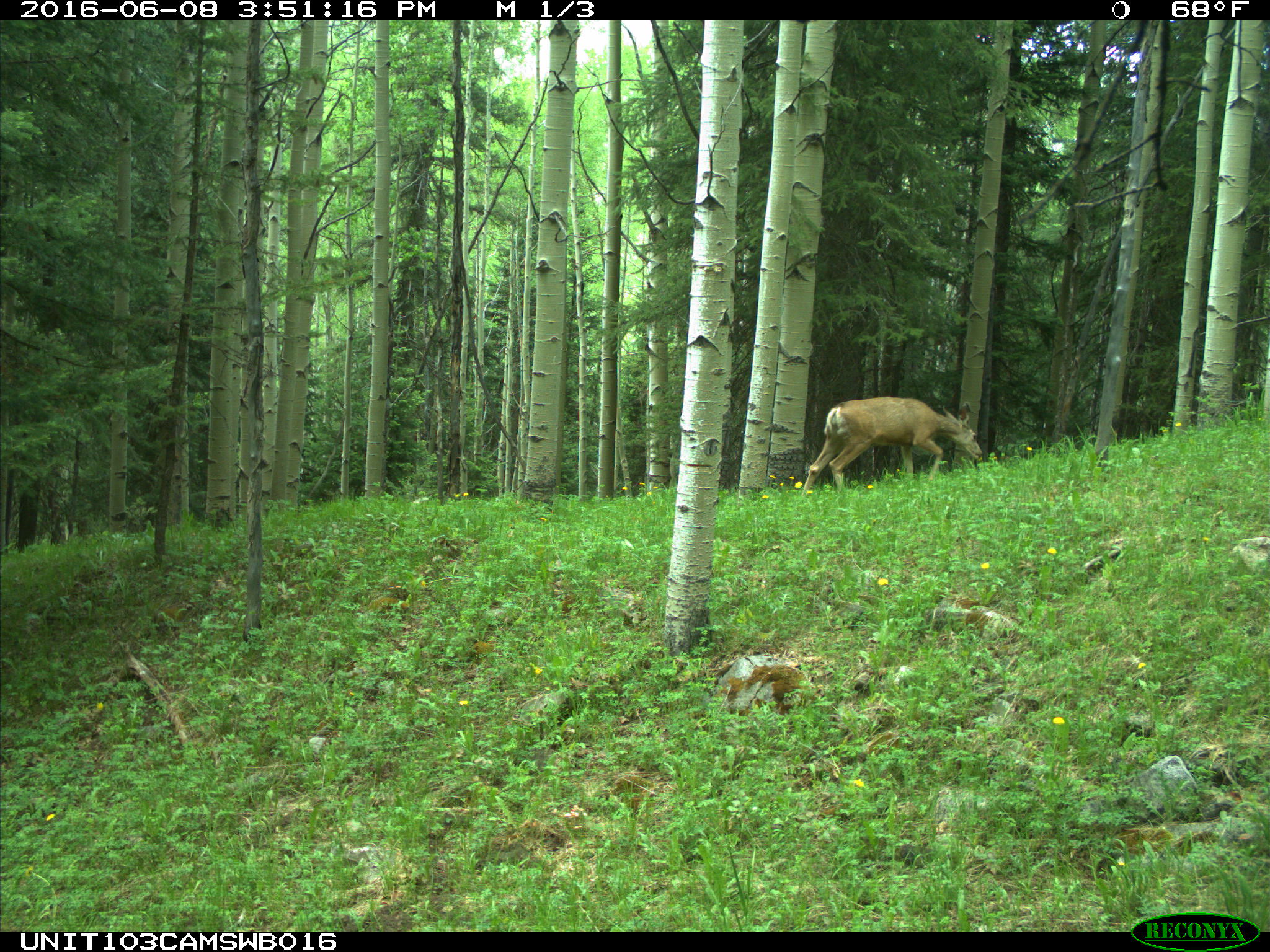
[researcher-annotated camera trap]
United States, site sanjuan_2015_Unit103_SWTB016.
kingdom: Animalia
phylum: Chordata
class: Mammalia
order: Artiodactyla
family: Cervidae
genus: Odocoileus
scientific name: Odocoileus hemionus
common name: mule deer